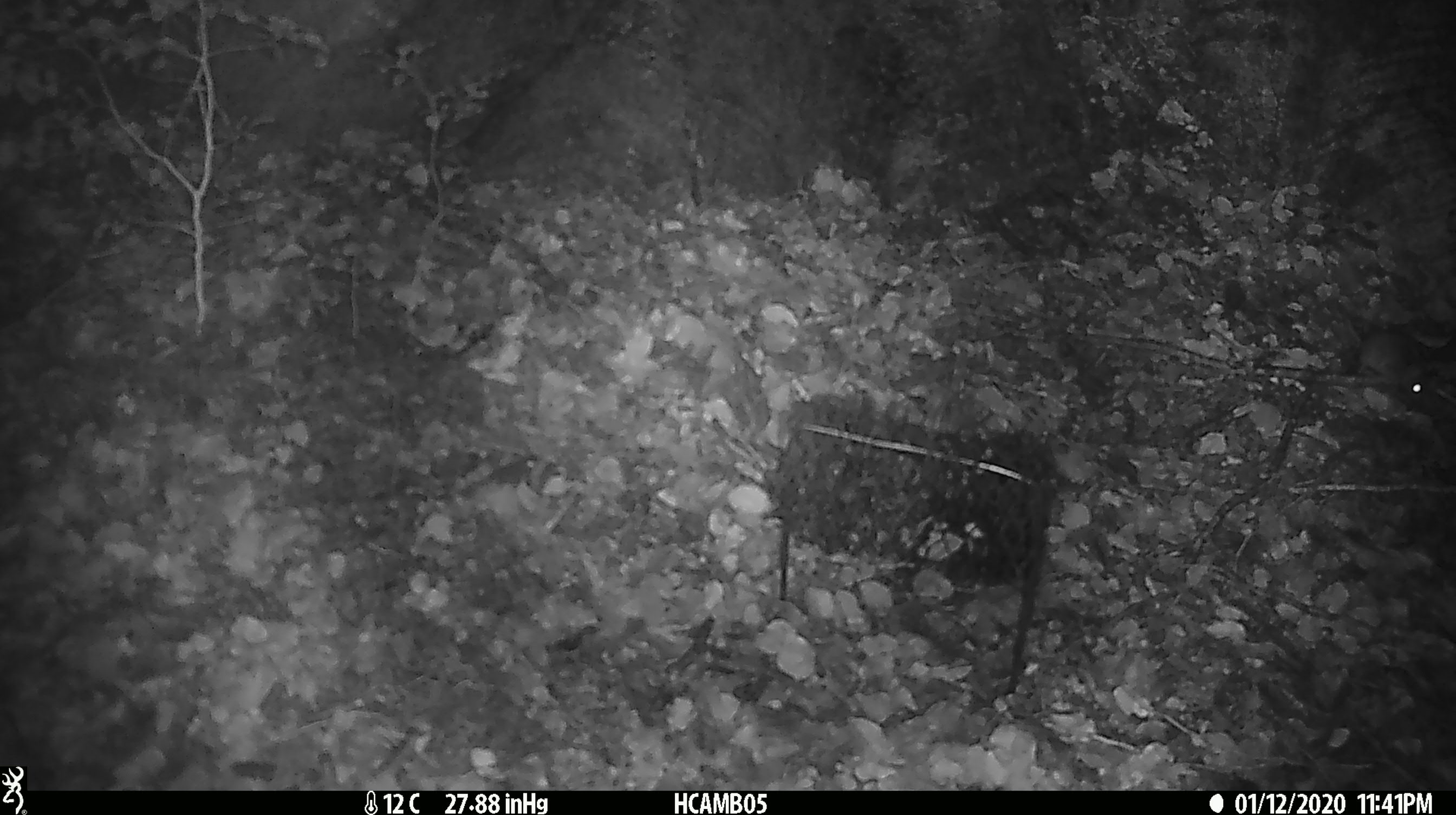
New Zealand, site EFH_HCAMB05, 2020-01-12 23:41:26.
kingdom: Animalia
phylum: Chordata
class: Mammalia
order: Rodentia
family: Muridae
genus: Mus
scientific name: Mus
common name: mouse